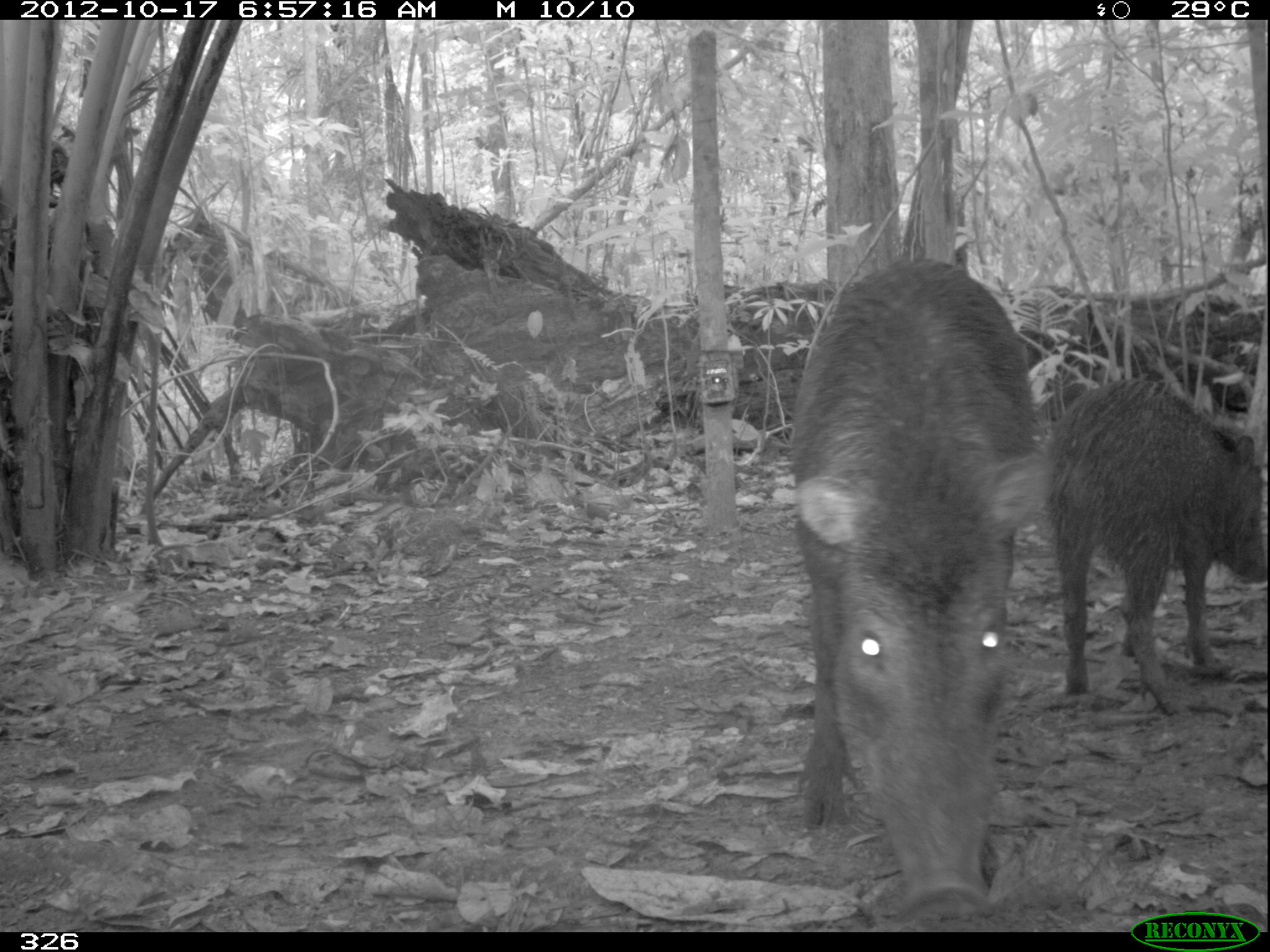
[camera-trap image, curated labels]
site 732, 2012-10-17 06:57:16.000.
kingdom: Animalia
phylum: Chordata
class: Mammalia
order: Artiodactyla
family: Tayassuidae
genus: Tayassu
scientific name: Tayassu pecari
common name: white-lipped peccary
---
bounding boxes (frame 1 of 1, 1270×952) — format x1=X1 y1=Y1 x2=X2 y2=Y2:
tayassu pecari: x1=788 y1=257 x2=1050 y2=917; x1=1044 y1=369 x2=1270 y2=710